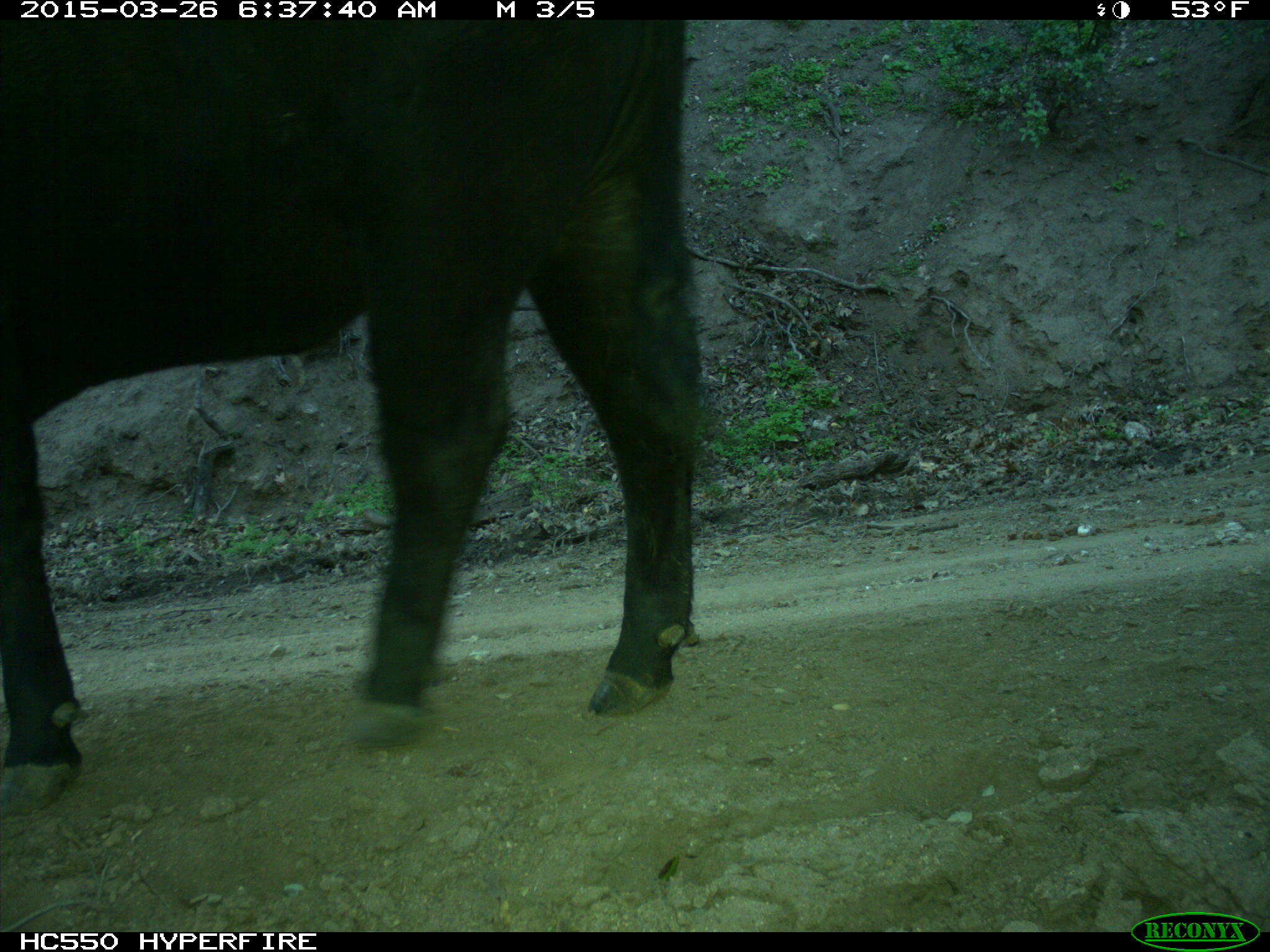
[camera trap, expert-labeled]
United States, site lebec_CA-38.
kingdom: Animalia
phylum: Chordata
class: Mammalia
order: Artiodactyla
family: Bovidae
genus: Bos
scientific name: Bos taurus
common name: domestic cow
Bos taurus (domestic cow).